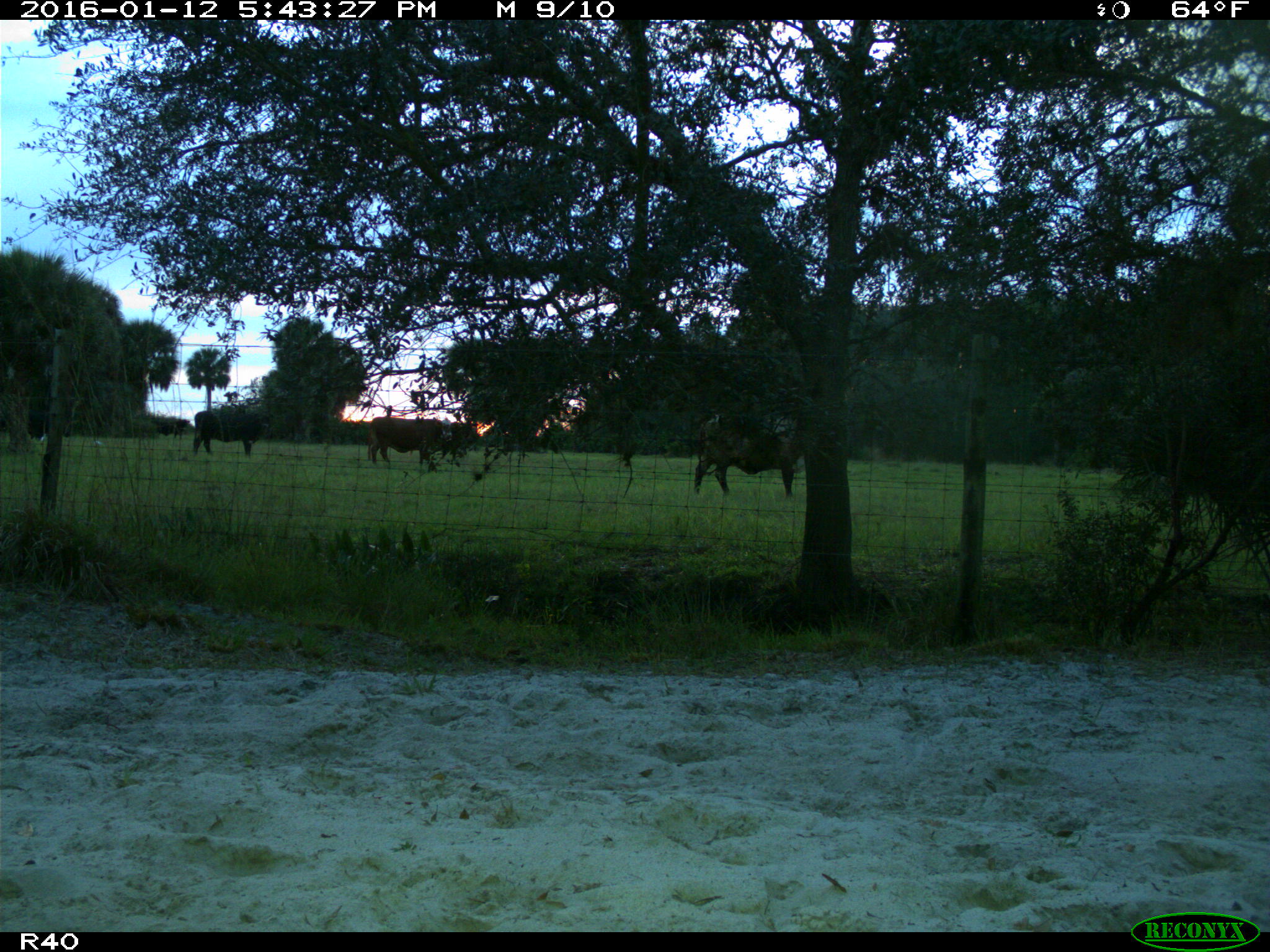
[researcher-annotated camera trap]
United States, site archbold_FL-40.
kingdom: Animalia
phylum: Chordata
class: Mammalia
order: Artiodactyla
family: Bovidae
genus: Bos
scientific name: Bos taurus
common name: domestic cow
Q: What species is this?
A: Bos taurus (domestic cow).